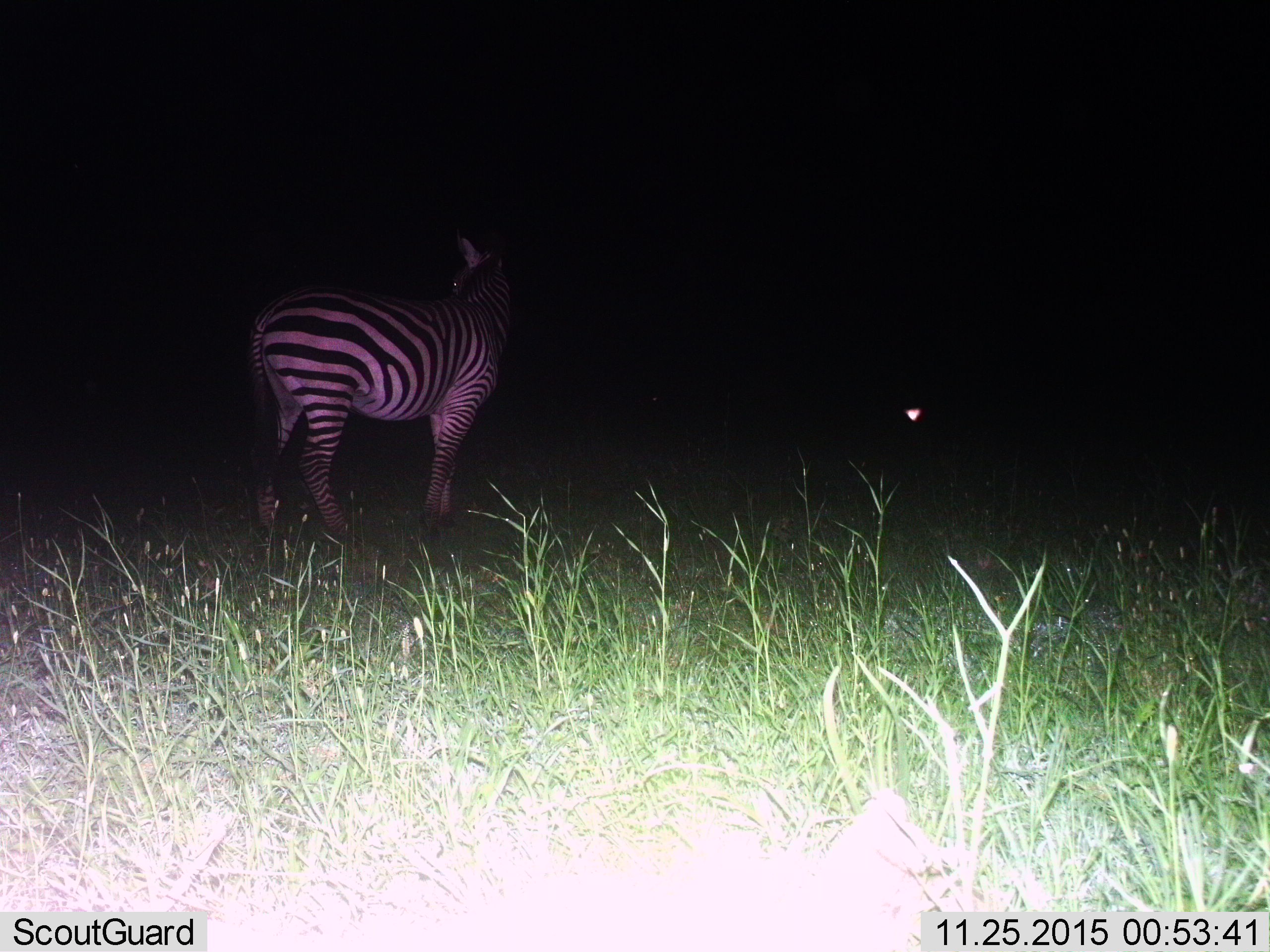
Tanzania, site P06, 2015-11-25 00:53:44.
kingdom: Animalia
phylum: Chordata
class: Mammalia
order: Perissodactyla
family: Equidae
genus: Equus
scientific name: Equus quagga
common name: plains zebra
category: zebra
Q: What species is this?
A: Zebra (plains zebra) (Equus quagga).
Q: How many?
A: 1.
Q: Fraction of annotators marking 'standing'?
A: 89%.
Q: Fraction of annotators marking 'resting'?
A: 0%.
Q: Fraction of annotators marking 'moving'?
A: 0%.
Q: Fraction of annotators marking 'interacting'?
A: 0%.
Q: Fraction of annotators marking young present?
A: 0%.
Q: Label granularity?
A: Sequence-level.